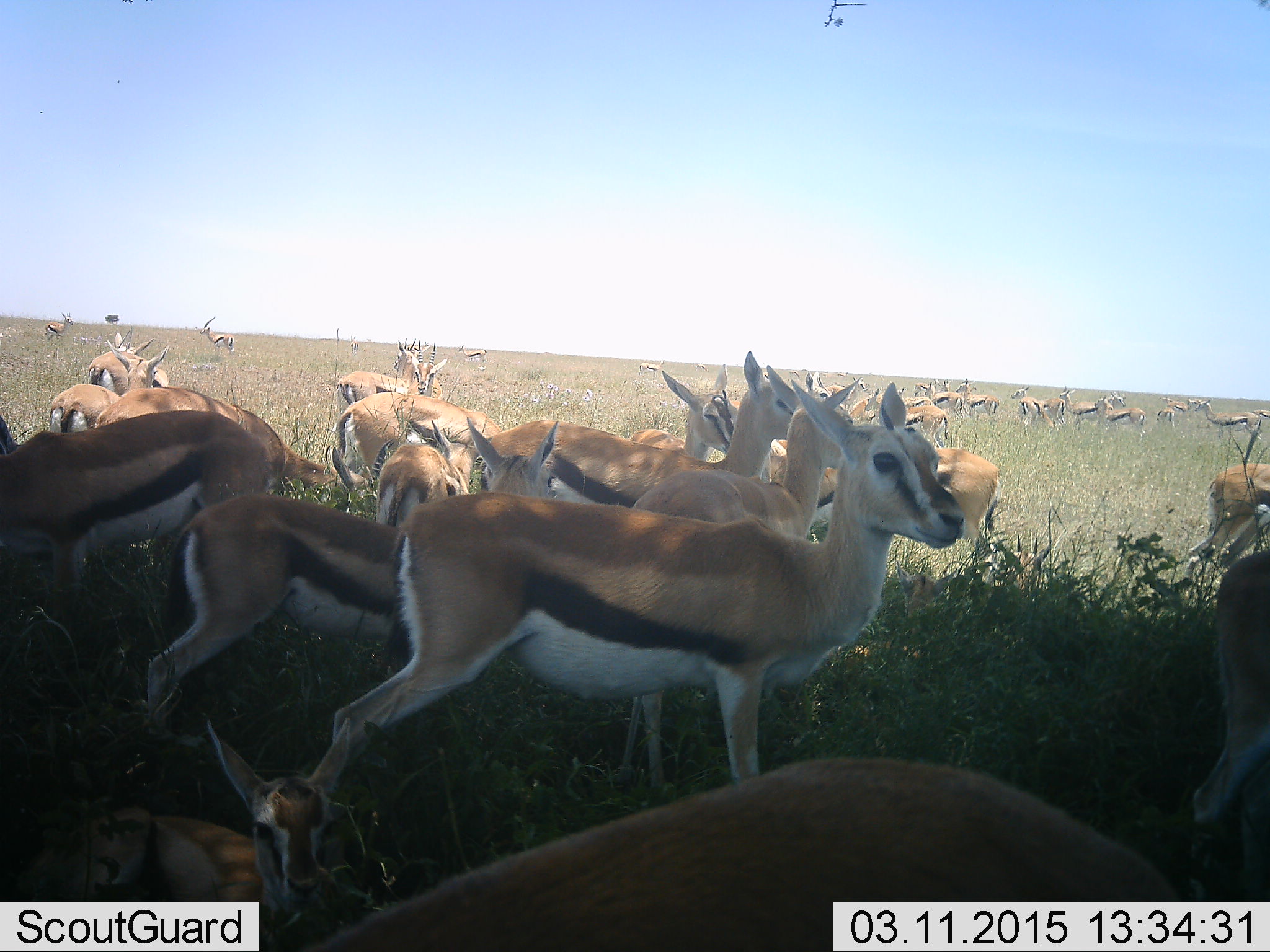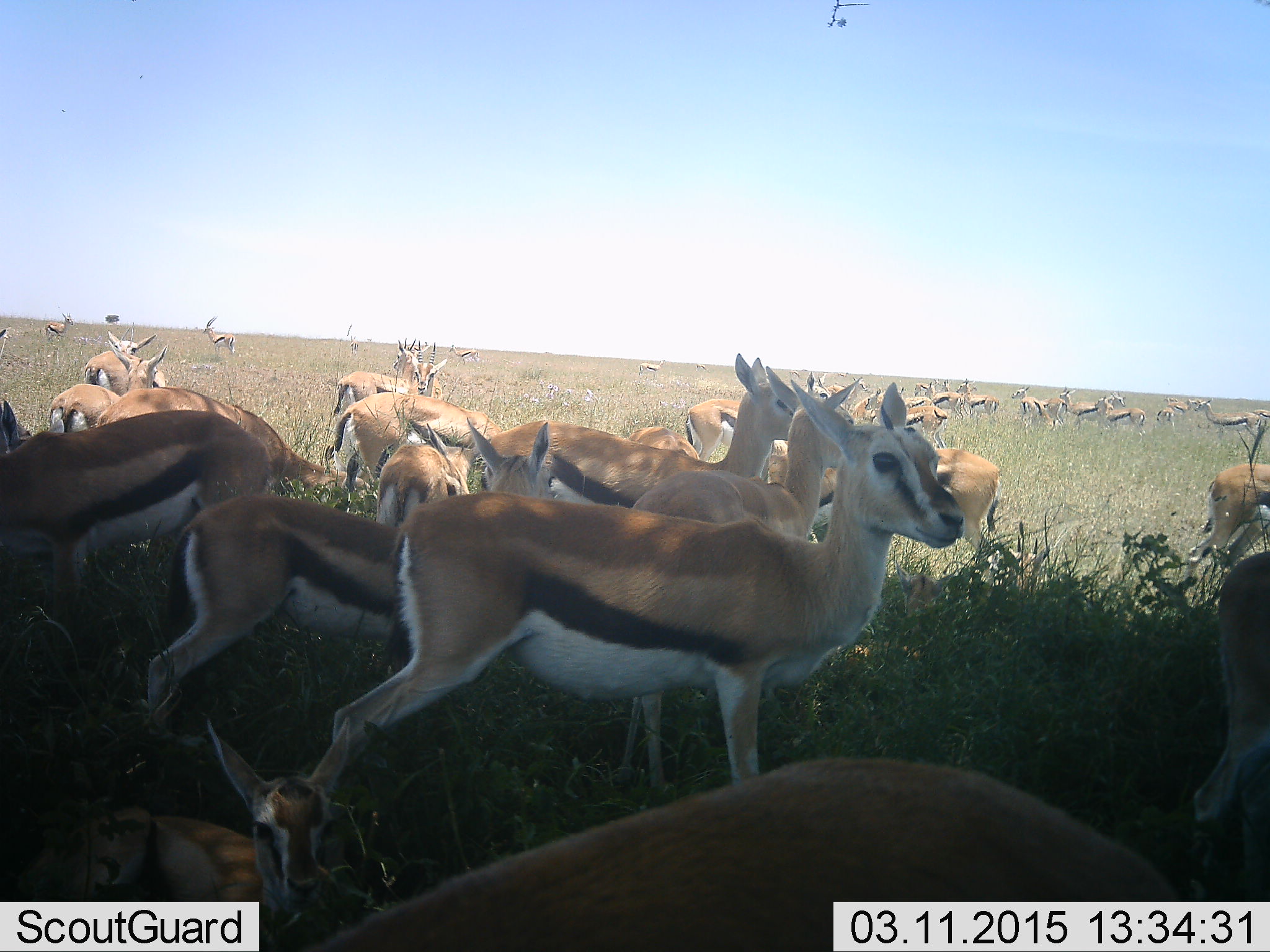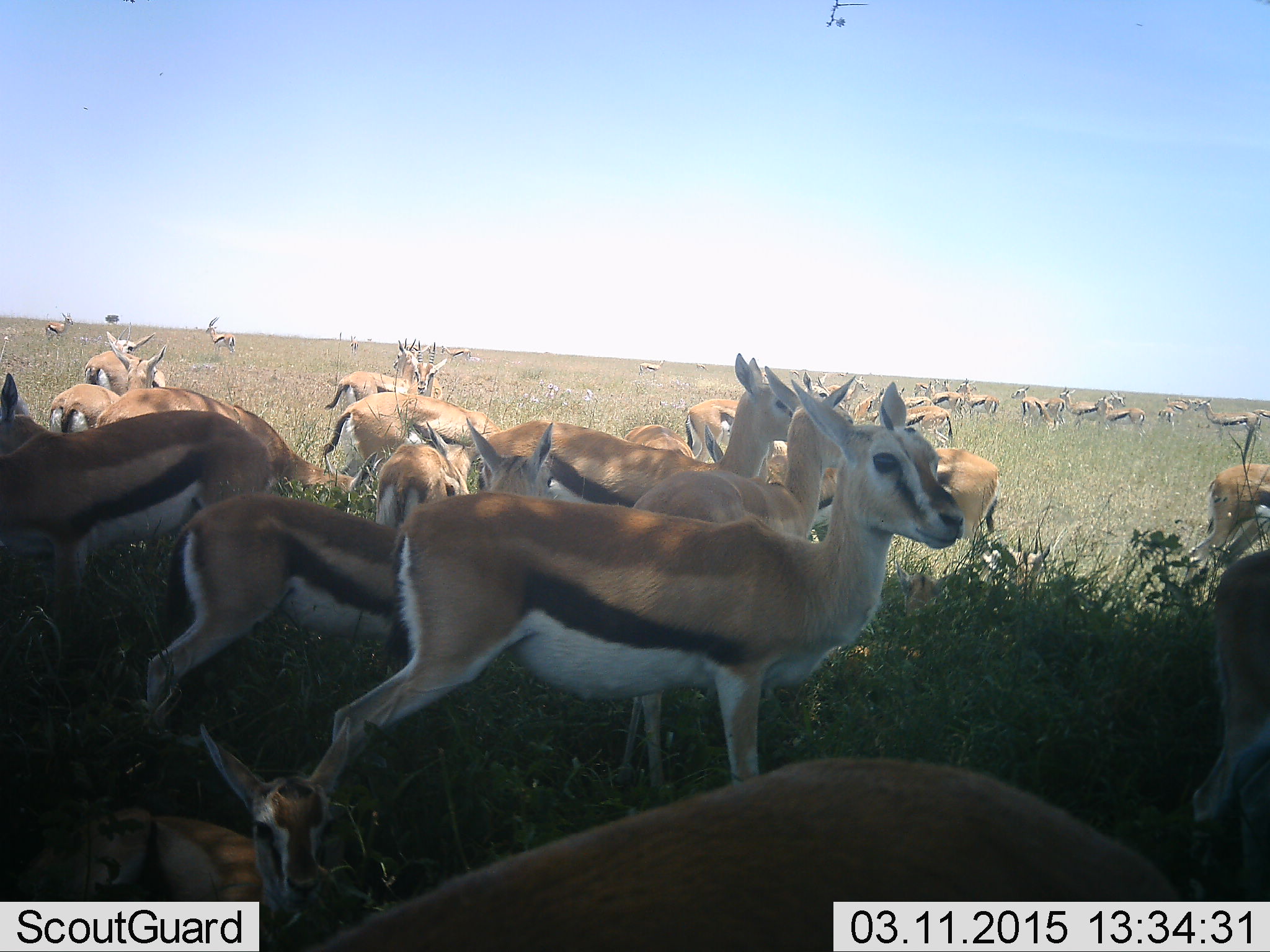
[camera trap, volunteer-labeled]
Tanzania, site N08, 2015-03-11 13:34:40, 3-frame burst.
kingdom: Animalia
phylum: Chordata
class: Mammalia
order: Artiodactyla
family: Bovidae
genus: Eudorcas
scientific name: Eudorcas thomsonii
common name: thomson's gazelle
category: gazellethomsons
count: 11-50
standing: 100%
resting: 40%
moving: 20%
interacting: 10%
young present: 20%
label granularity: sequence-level